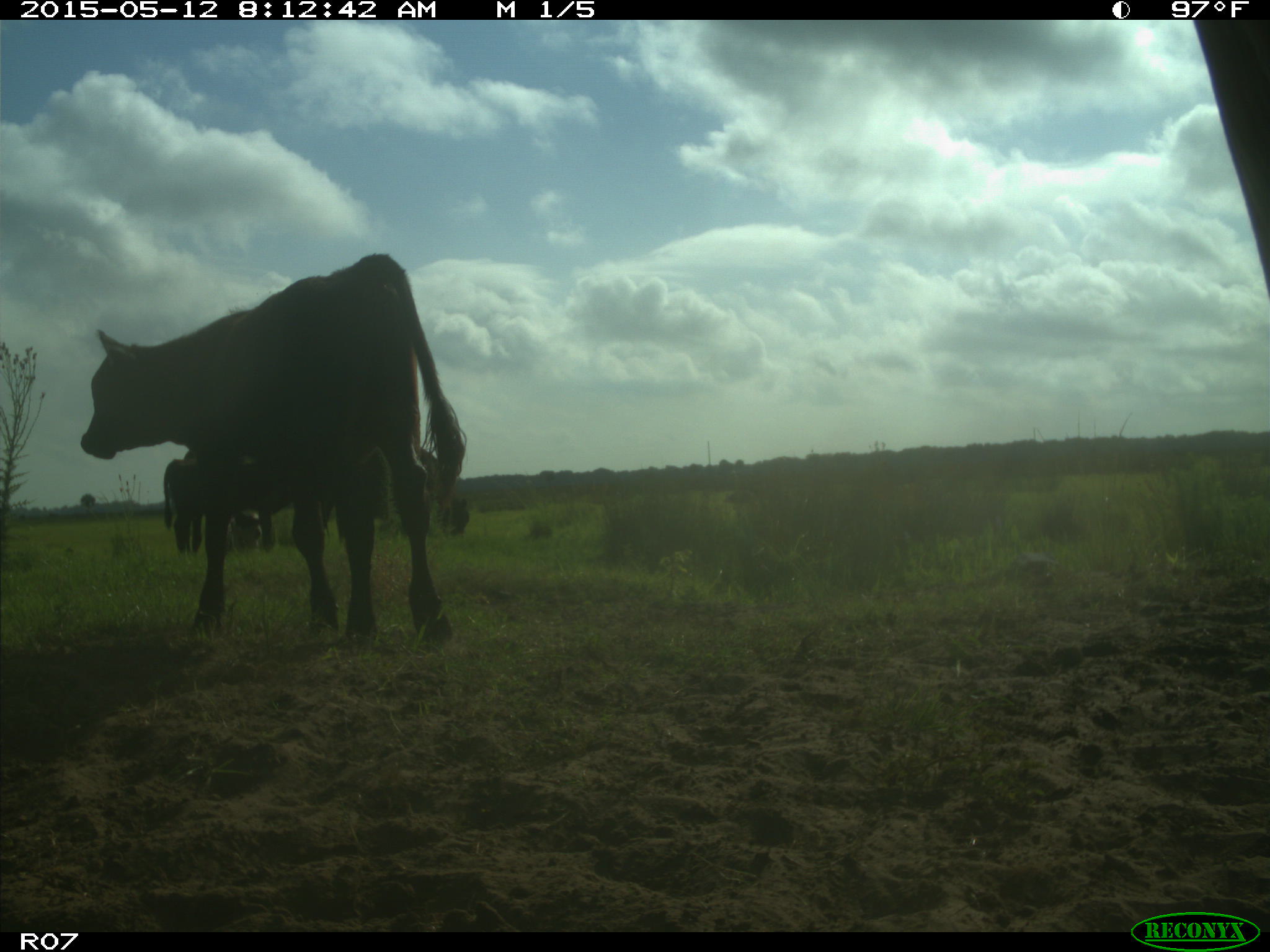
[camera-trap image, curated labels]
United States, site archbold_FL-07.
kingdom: Animalia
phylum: Chordata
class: Mammalia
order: Artiodactyla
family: Bovidae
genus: Bos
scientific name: Bos taurus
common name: domestic cow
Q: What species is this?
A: Bos taurus (domestic cow).